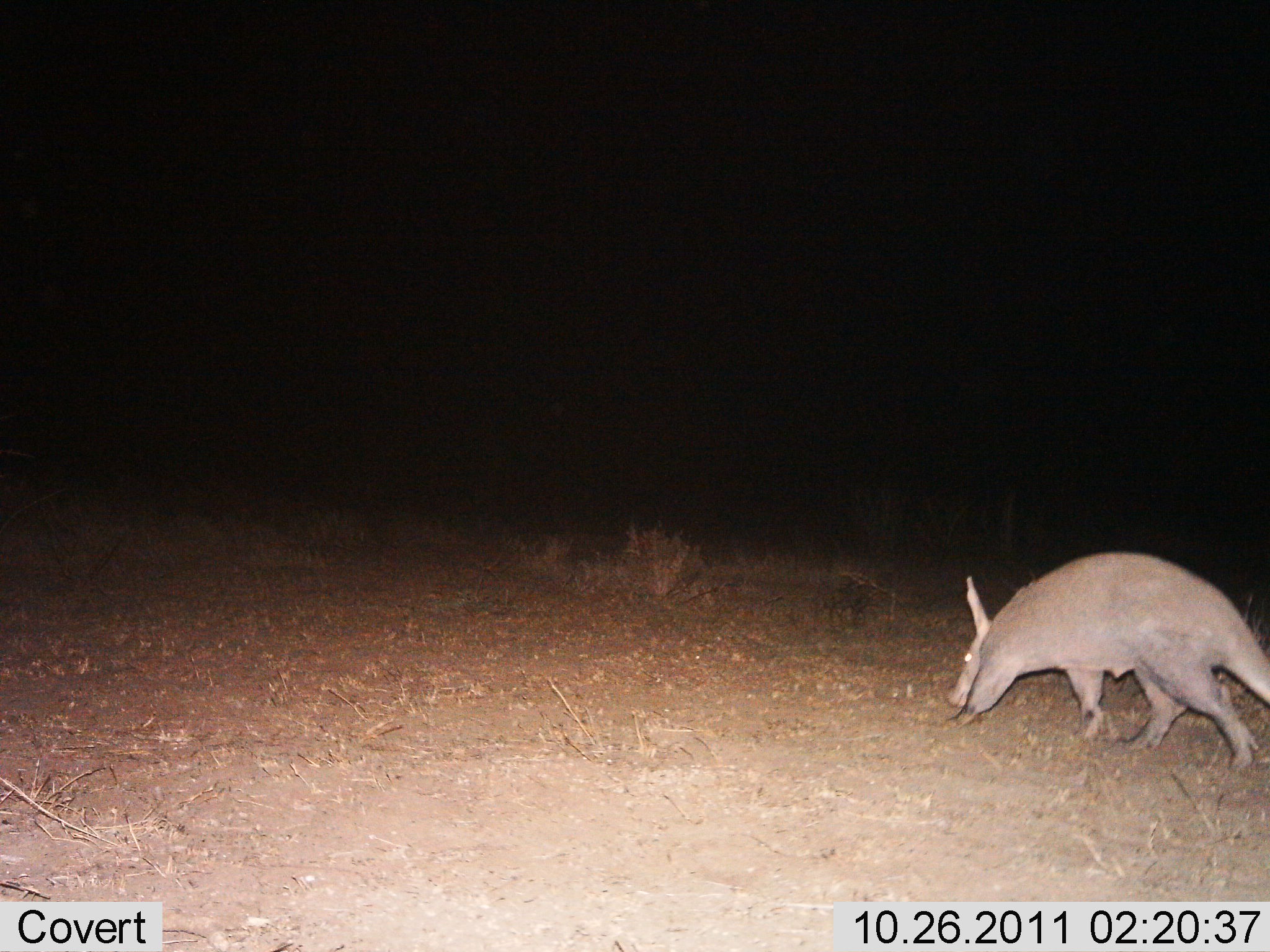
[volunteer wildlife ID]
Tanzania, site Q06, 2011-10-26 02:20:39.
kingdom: Animalia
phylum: Chordata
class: Mammalia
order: Tubulidentata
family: Orycteropodidae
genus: Orycteropus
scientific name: Orycteropus afer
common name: aardvark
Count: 1.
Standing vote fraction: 0%.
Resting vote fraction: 0%.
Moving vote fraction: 92%.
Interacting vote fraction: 0%.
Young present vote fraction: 0%.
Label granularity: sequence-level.